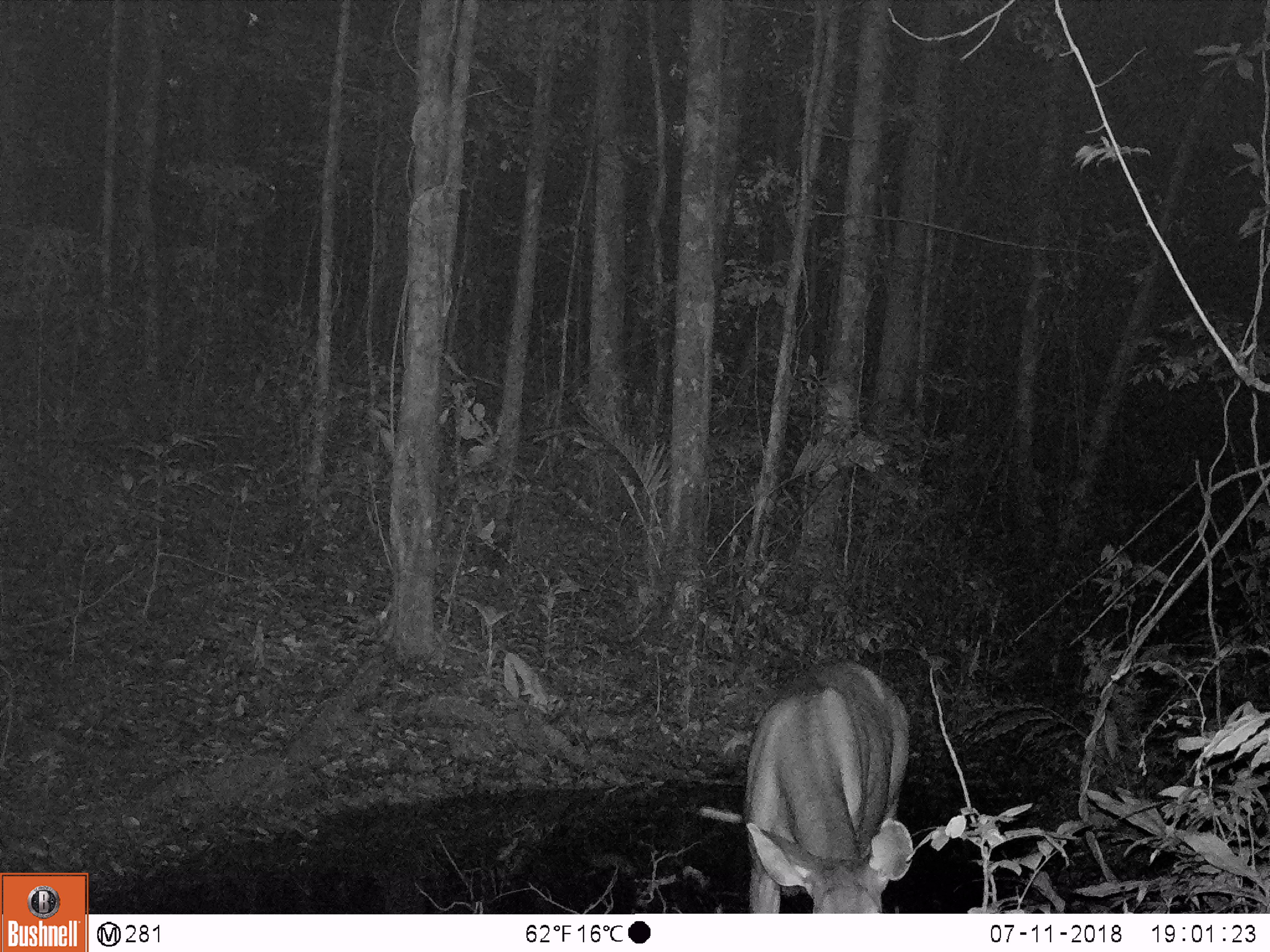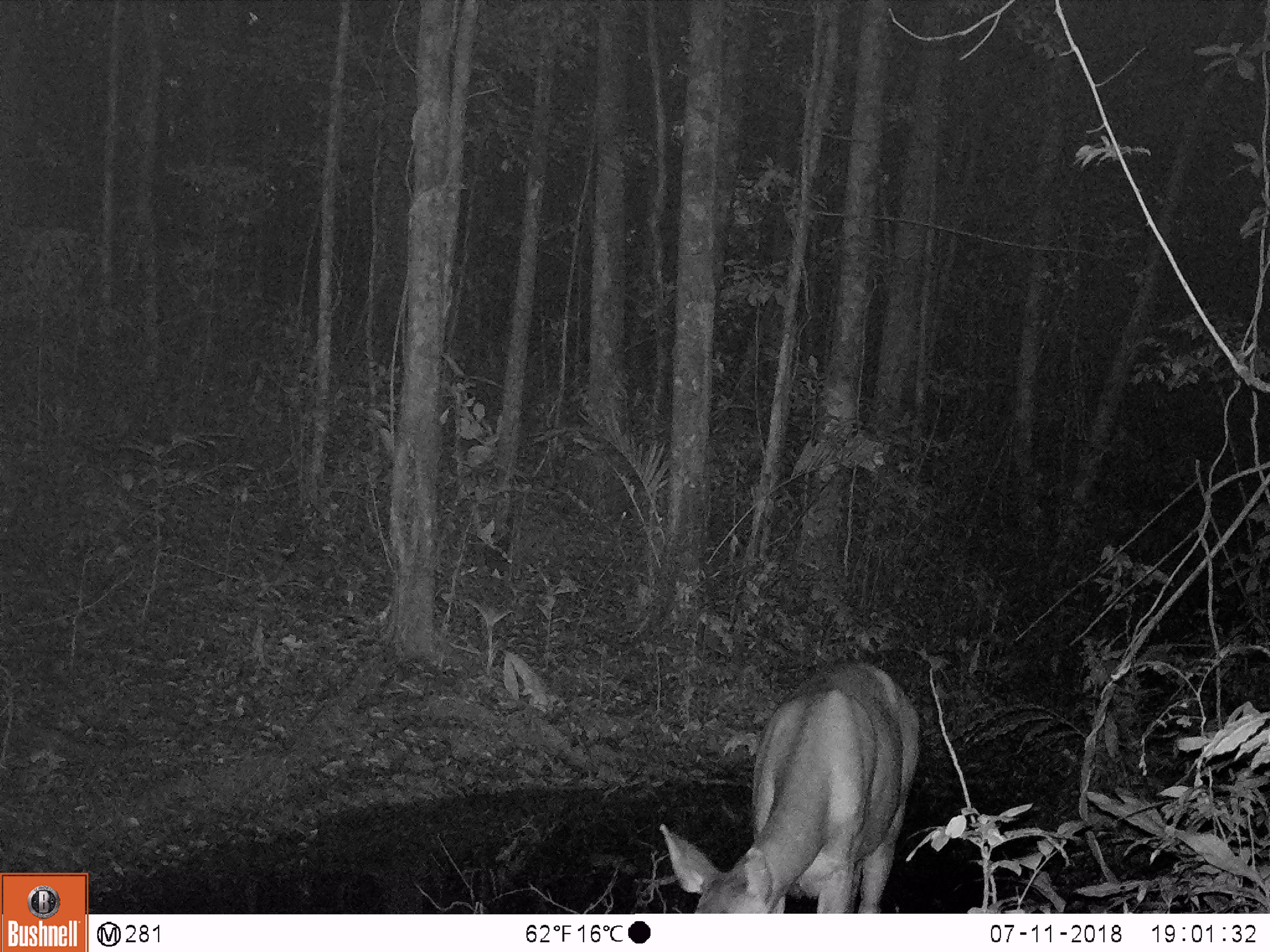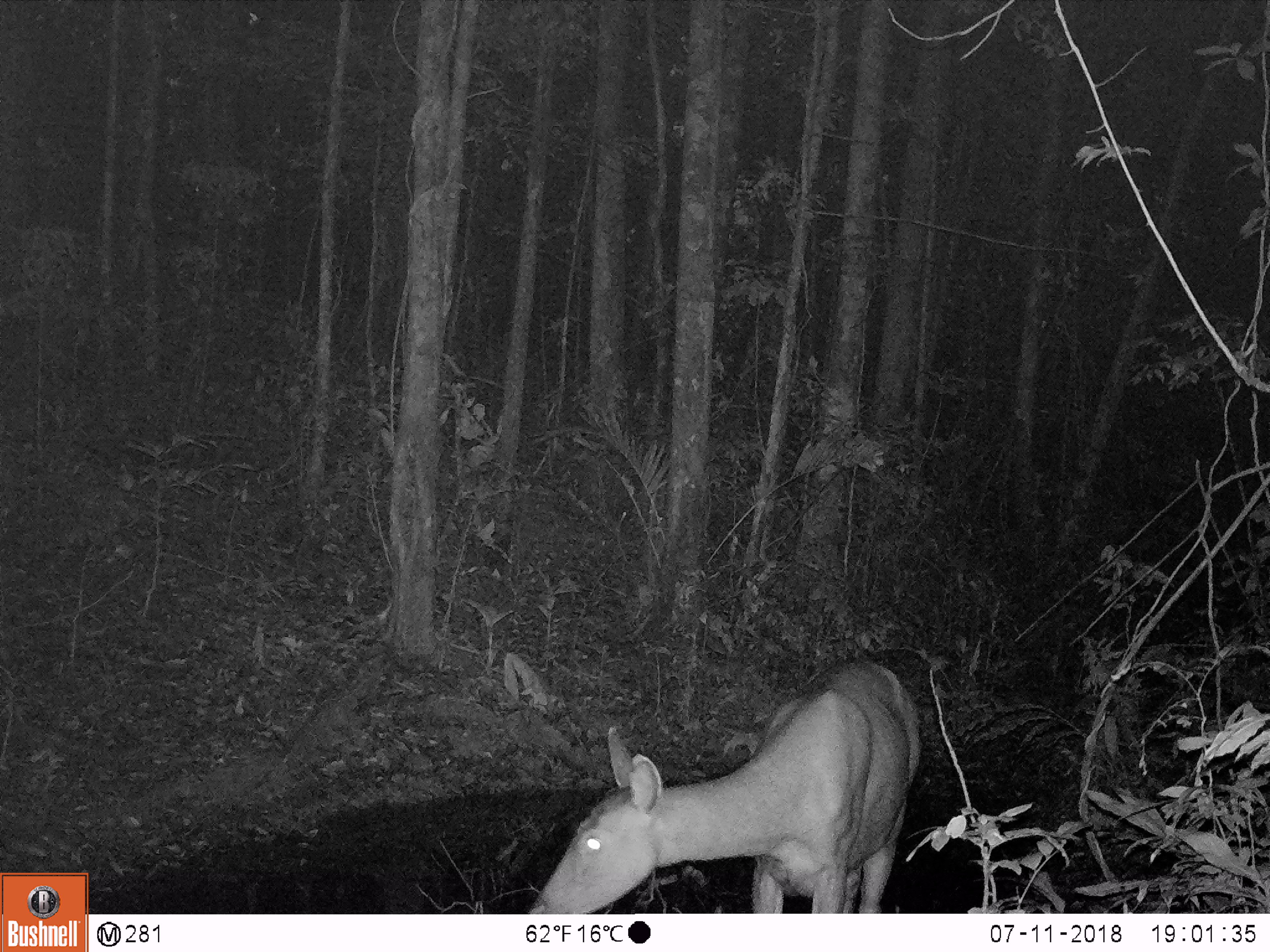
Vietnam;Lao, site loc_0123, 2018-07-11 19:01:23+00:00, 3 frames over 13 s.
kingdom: Animalia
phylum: Chordata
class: Mammalia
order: Artiodactyla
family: Cervidae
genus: Rusa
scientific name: Rusa unicolor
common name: sambar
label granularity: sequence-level